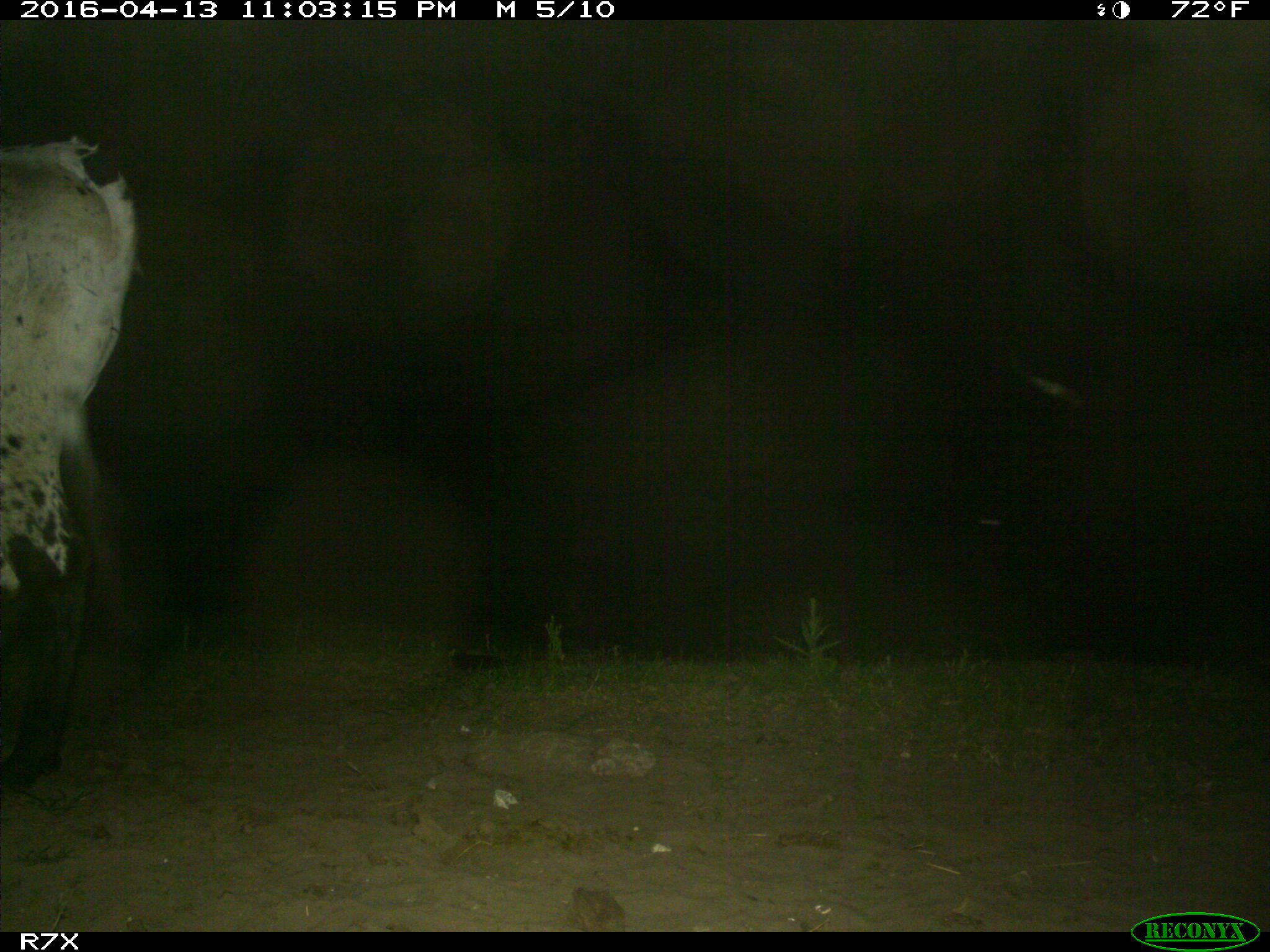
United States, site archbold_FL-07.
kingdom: Animalia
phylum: Chordata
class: Mammalia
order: Artiodactyla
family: Bovidae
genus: Bos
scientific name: Bos taurus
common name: domestic cow